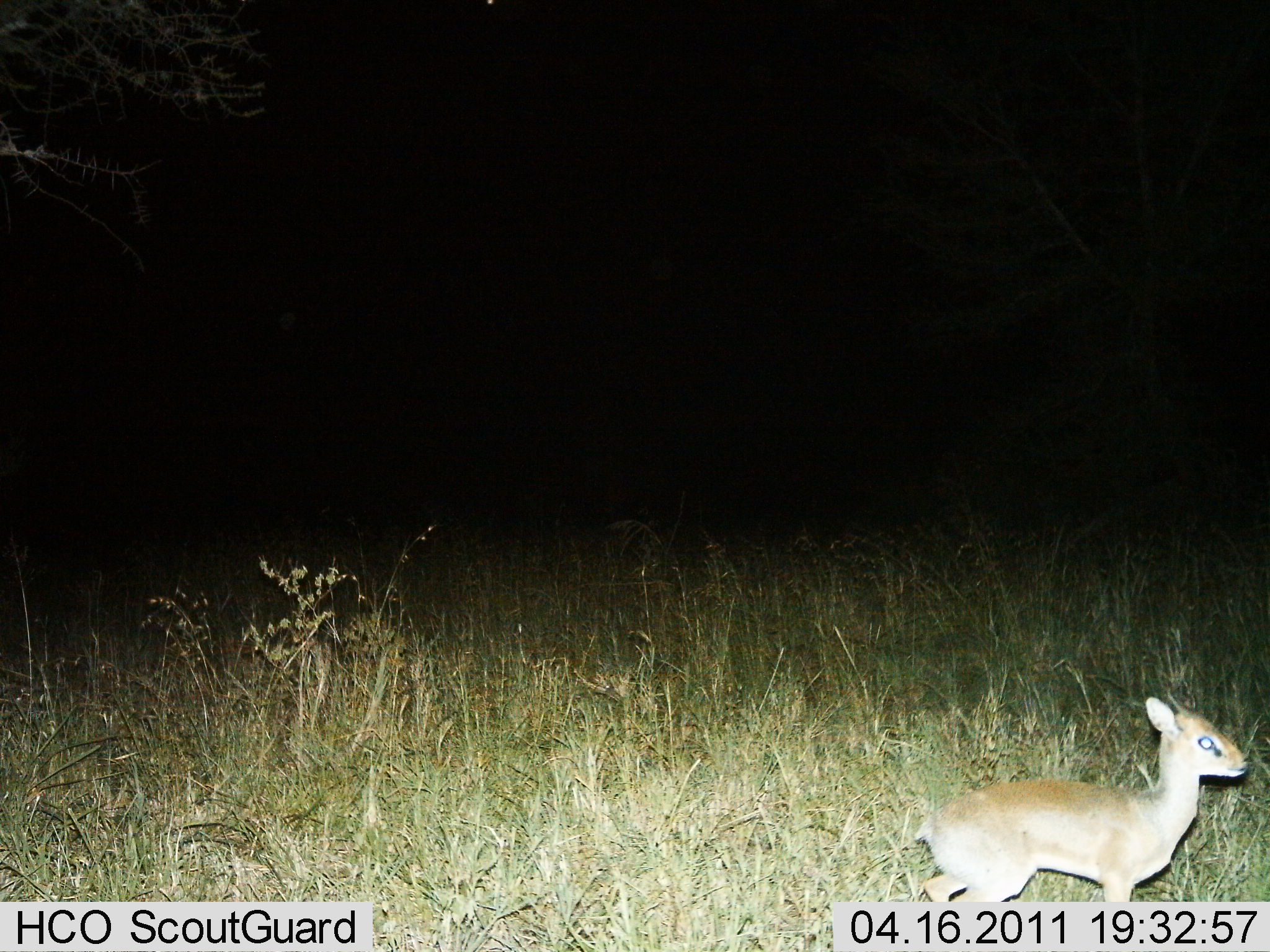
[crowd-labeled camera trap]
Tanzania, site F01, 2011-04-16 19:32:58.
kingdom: Animalia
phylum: Chordata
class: Mammalia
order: Artiodactyla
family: Bovidae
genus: Madoqua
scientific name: Madoqua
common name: dikdik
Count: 1.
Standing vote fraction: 58%.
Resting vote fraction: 0%.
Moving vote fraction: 50%.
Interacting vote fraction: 0%.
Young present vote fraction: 8%.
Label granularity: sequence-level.